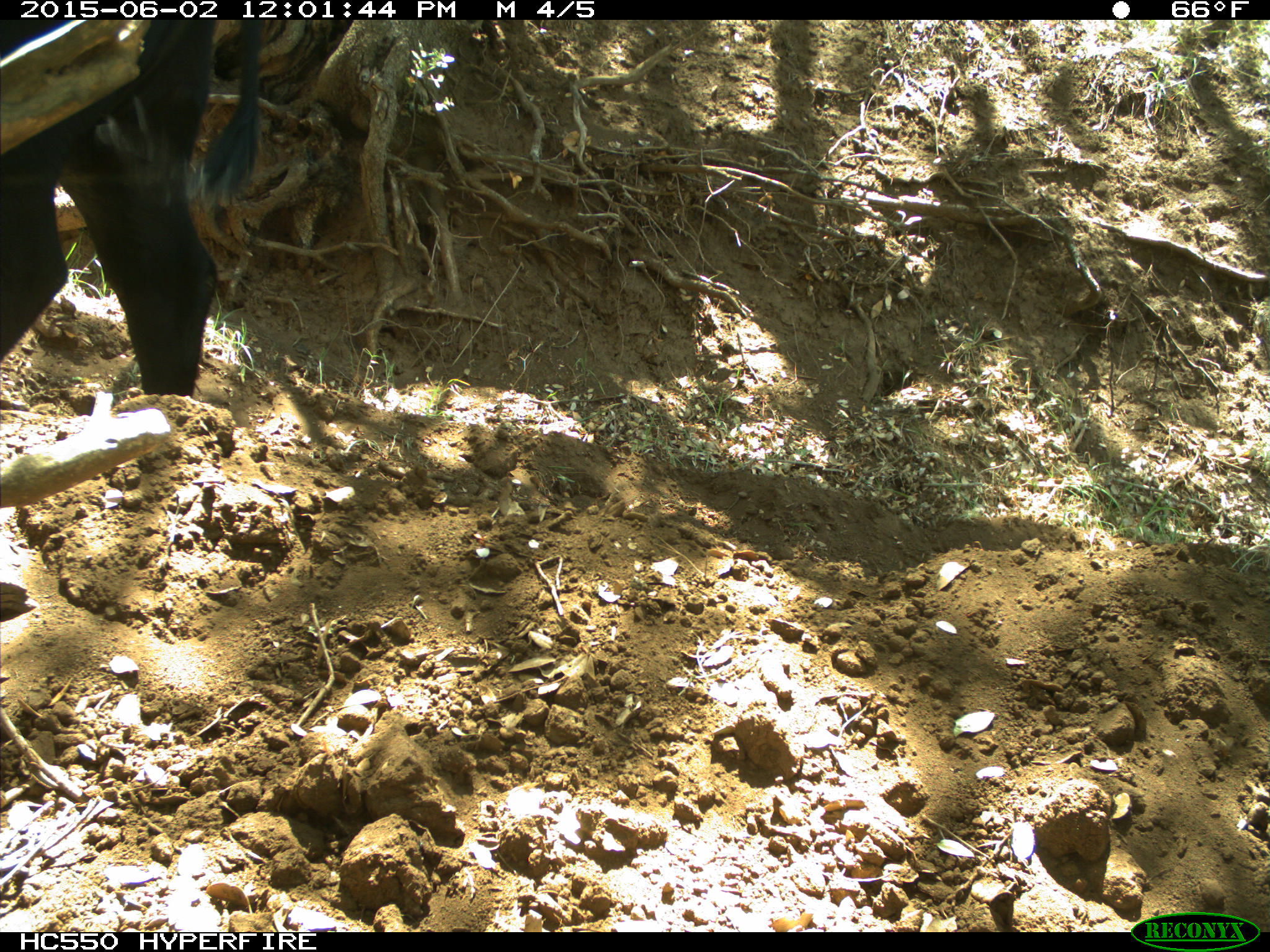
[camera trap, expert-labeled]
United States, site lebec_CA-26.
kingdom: Animalia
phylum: Chordata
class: Mammalia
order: Artiodactyla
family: Bovidae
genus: Bos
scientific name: Bos taurus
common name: domestic cow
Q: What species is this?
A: Bos taurus (domestic cow).